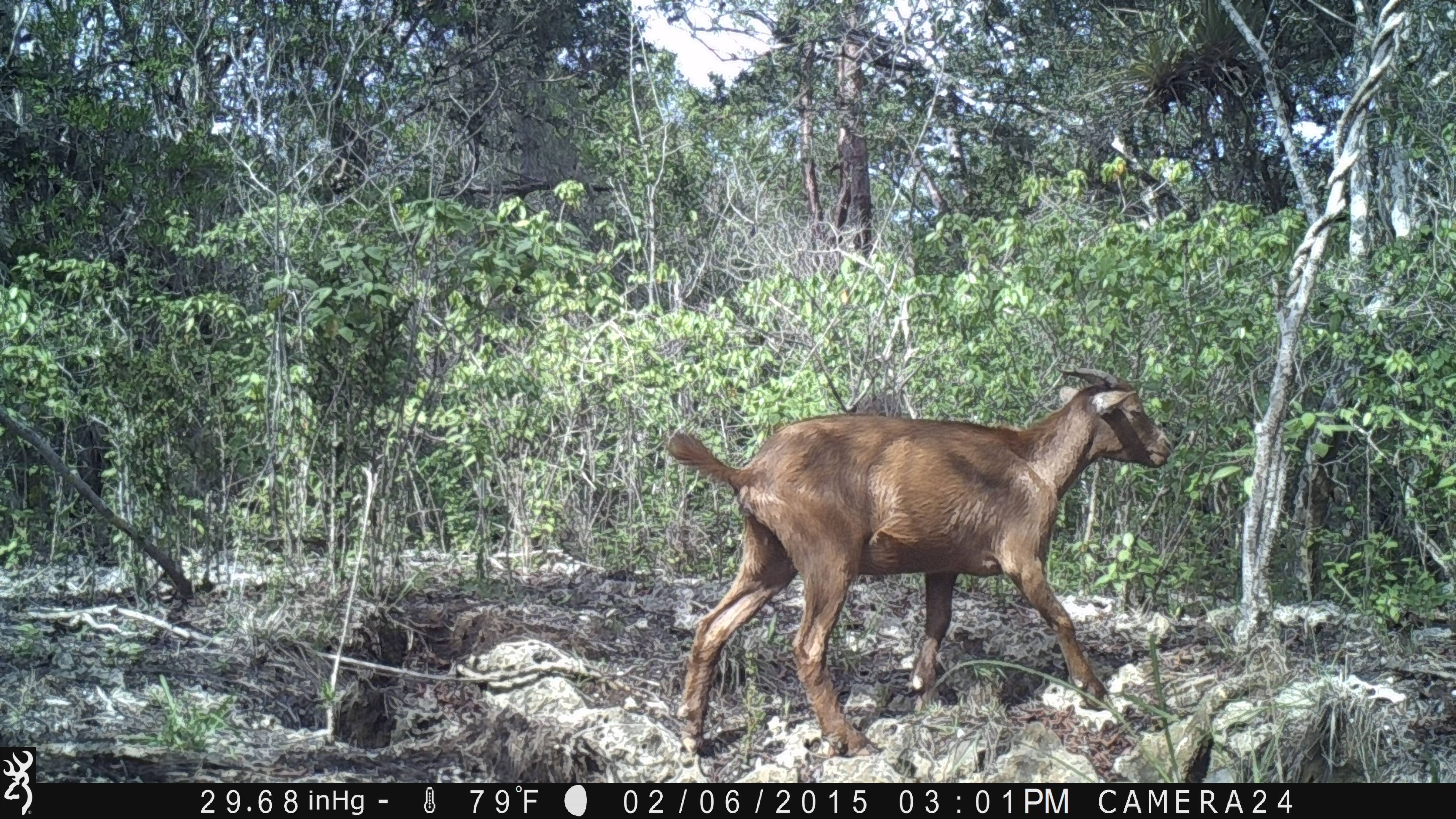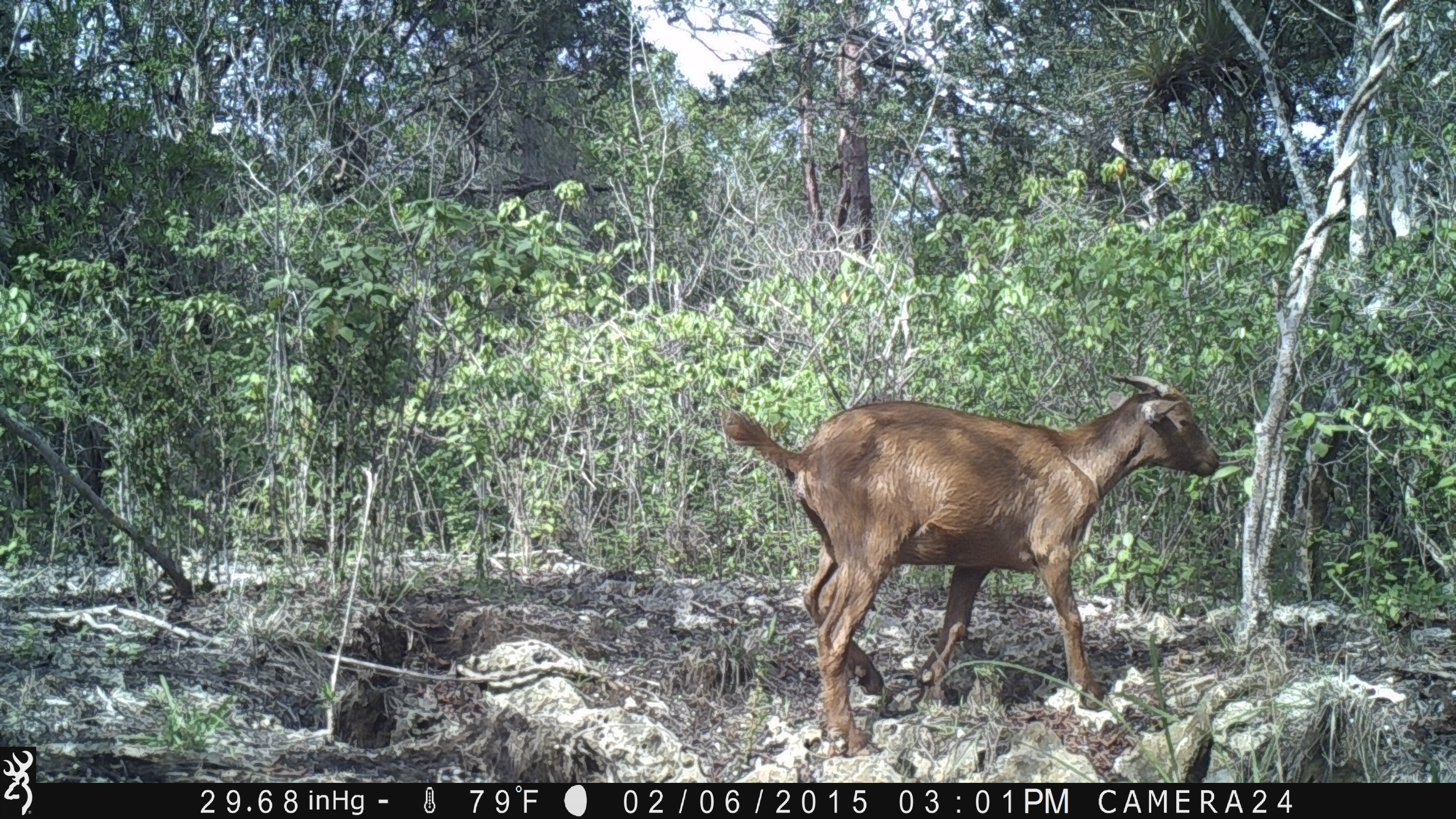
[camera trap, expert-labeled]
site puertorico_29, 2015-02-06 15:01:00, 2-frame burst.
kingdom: Animalia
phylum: Chordata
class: Mammalia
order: Artiodactyla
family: Bovidae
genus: Capra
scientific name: Capra hircus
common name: goat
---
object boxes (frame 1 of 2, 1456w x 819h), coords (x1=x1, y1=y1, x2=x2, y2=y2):
goat: (x1=662, y1=363, x2=1181, y2=769)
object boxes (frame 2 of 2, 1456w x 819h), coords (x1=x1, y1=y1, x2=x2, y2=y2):
goat: (x1=716, y1=370, x2=1224, y2=758)